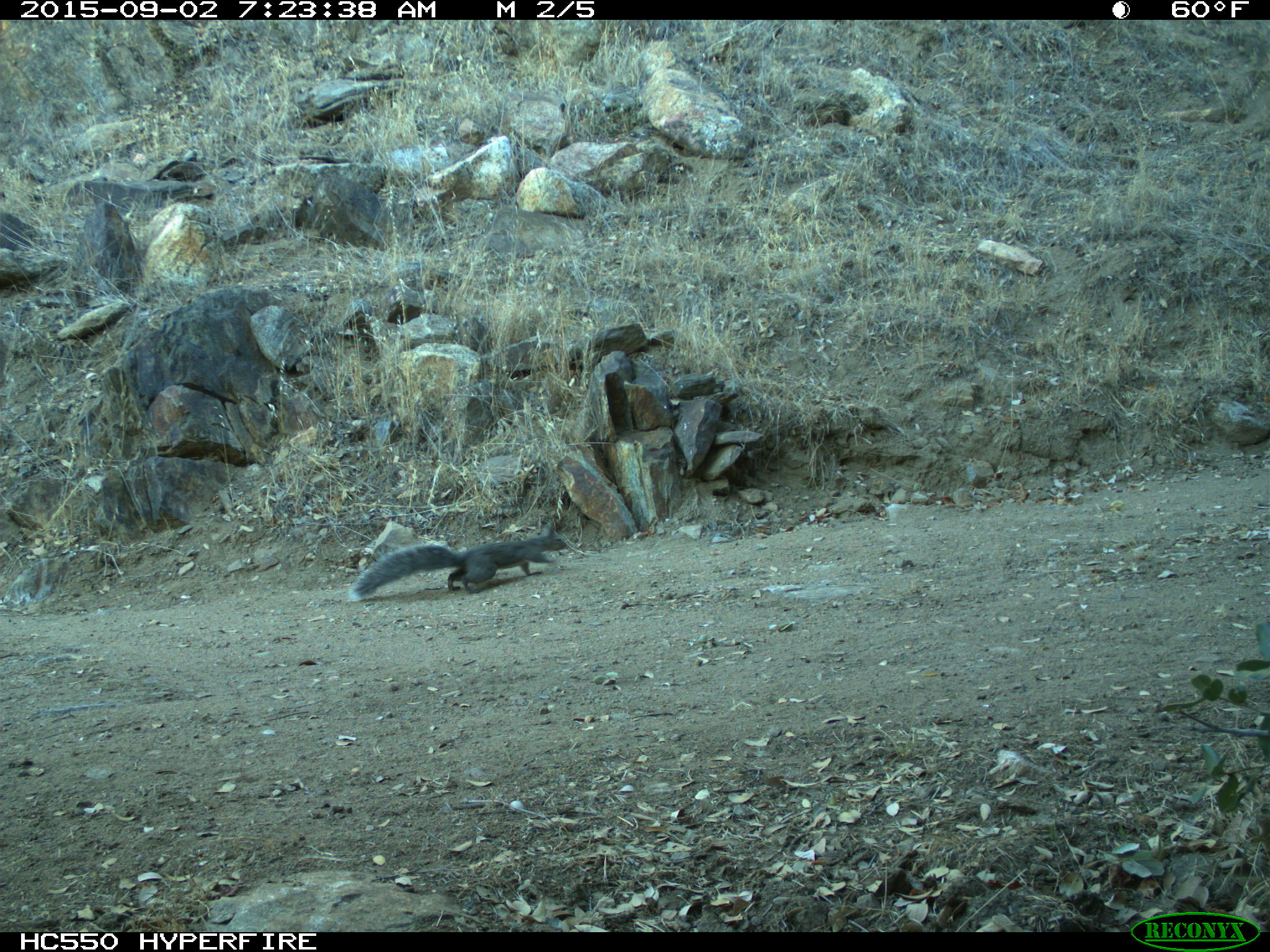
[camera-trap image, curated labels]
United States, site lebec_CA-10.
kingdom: Animalia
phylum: Chordata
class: Mammalia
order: Rodentia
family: Sciuridae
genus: Sciurus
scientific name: Sciurus carolinensis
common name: eastern gray squirrel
Sciurus carolinensis (eastern gray squirrel).